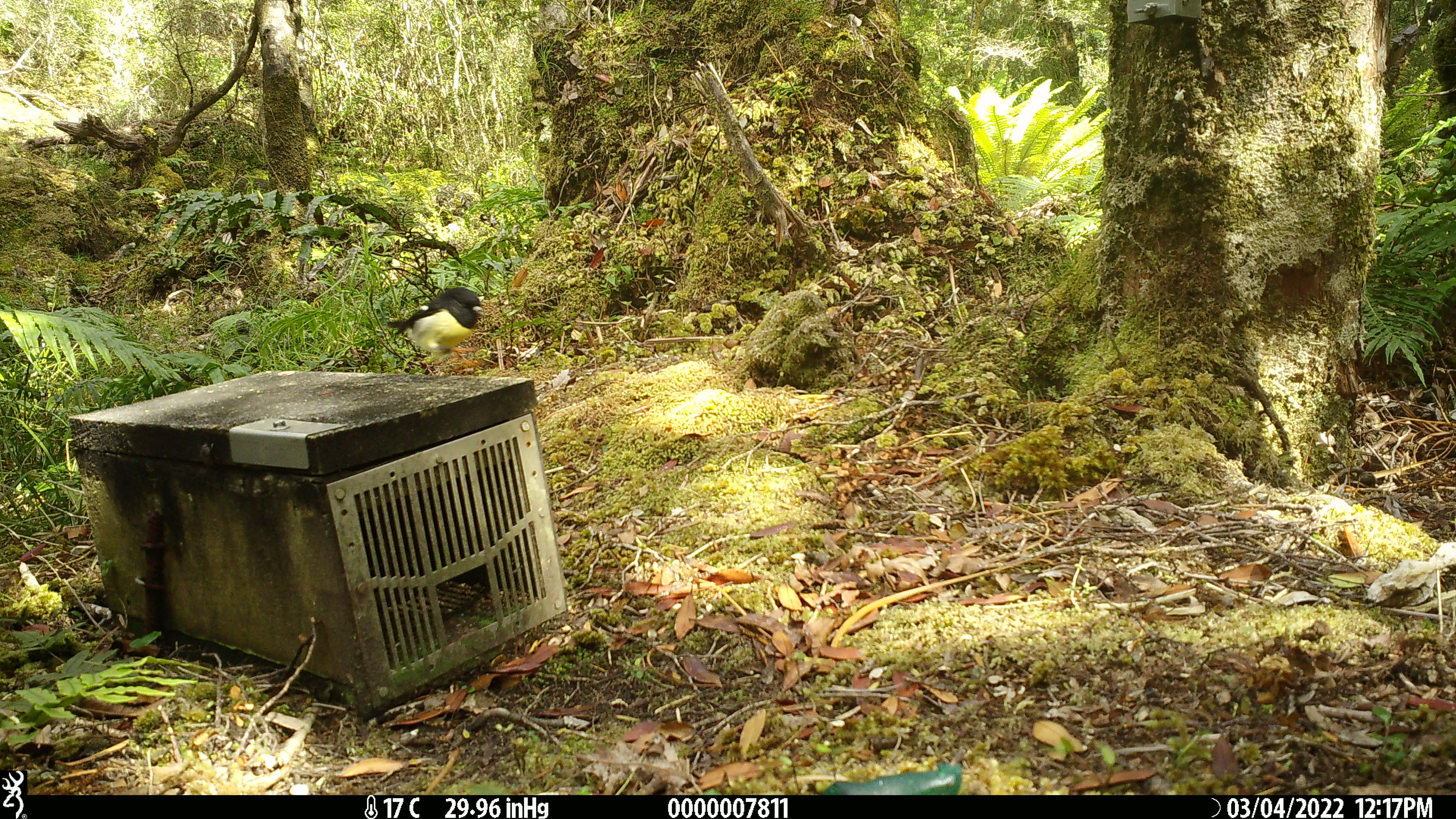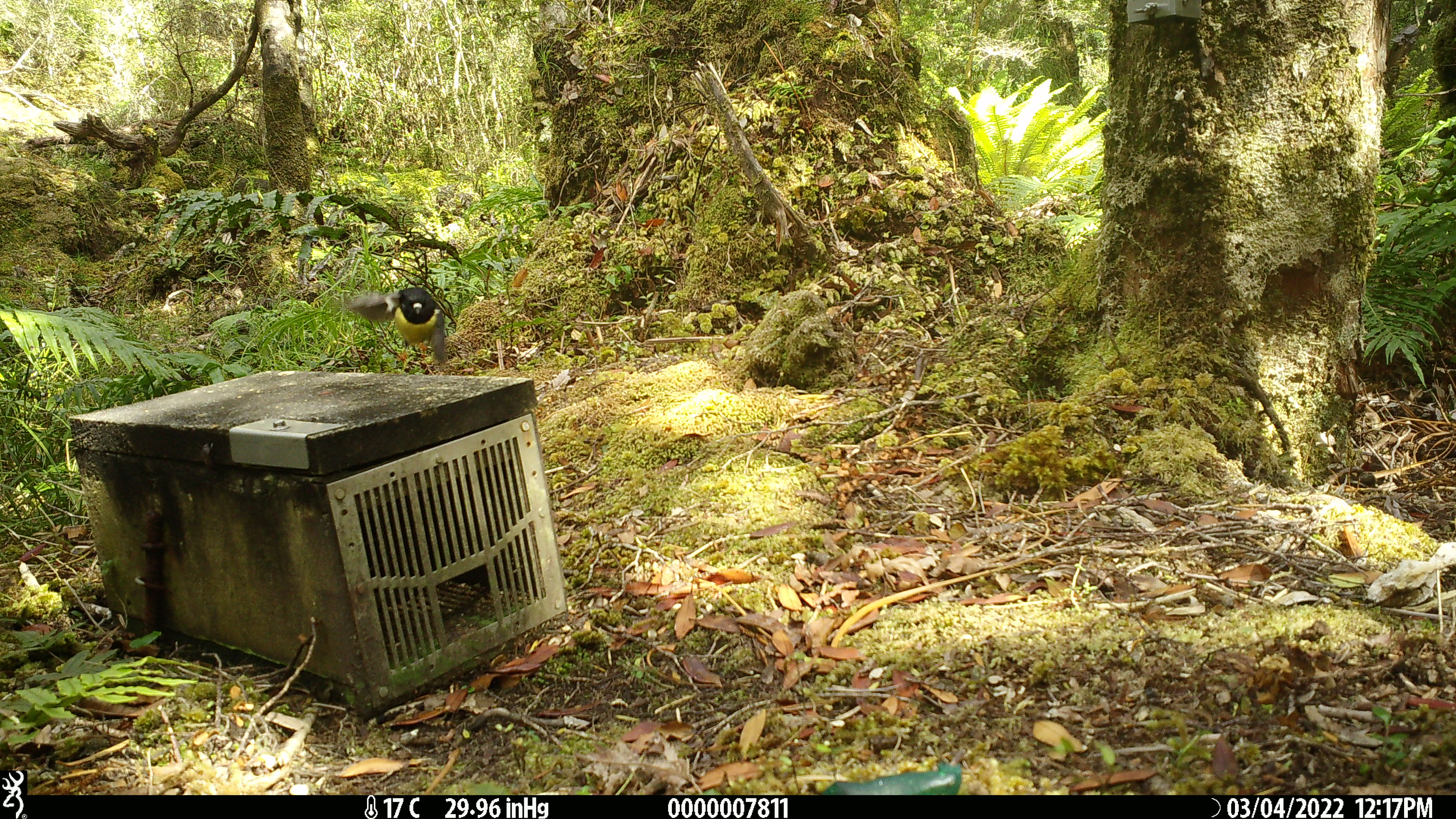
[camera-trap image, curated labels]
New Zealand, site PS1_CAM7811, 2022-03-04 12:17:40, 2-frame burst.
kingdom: Animalia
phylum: Chordata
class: Aves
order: Passeriformes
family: Petroicidae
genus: Petroica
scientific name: Petroica macrocephala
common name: tomtit